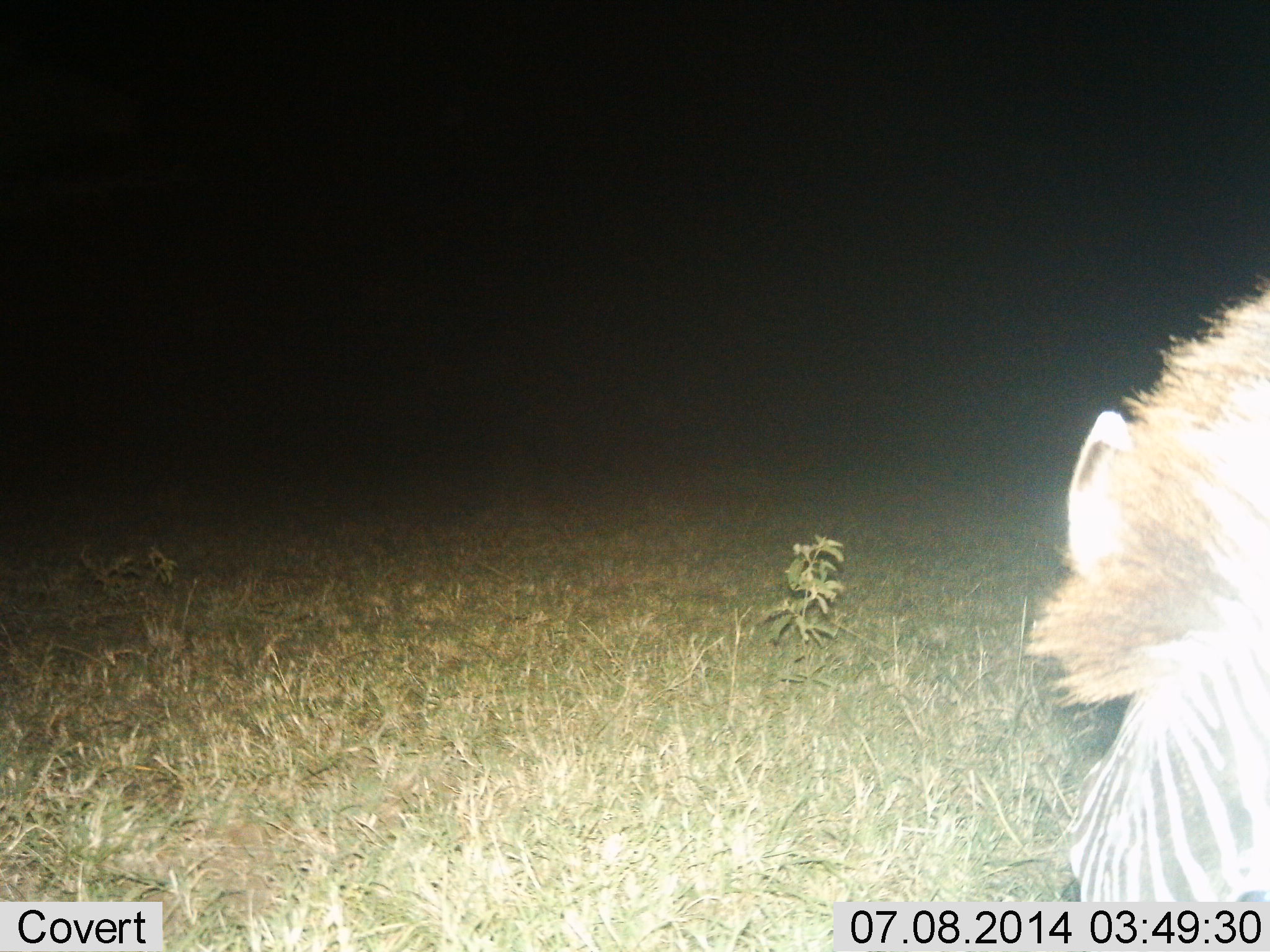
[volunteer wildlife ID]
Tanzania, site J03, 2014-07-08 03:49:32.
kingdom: Animalia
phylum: Chordata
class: Mammalia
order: Perissodactyla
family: Equidae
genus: Equus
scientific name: Equus quagga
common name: plains zebra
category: zebra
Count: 1.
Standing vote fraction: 60%.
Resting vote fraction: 0%.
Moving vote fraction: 0%.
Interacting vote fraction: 0%.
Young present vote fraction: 10%.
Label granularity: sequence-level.